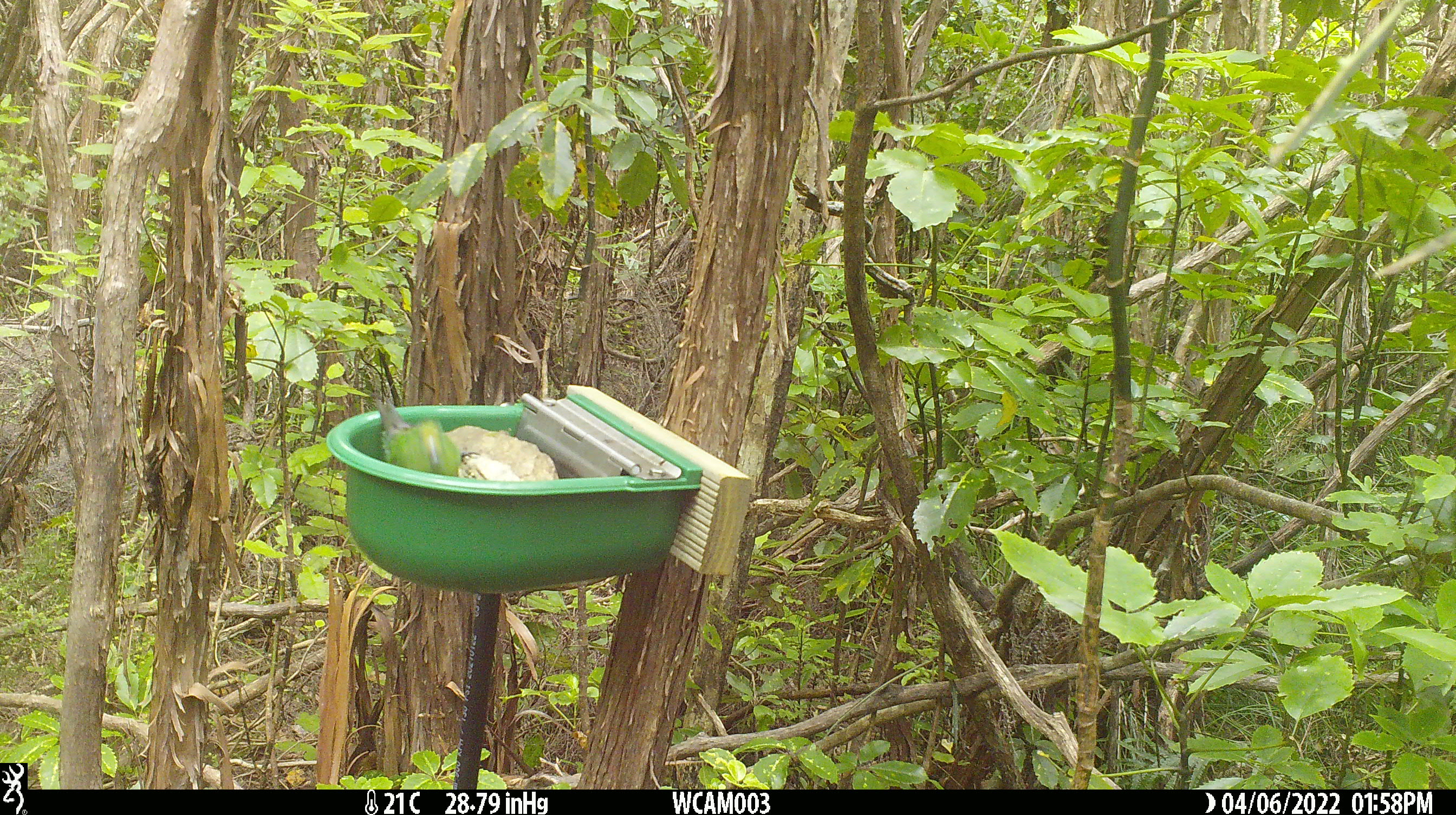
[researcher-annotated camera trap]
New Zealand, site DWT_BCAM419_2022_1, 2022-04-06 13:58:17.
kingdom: Animalia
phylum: Chordata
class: Aves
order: Psittaciformes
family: Psittaculidae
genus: Cyanoramphus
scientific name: Cyanoramphus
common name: parakeet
Parakeet (Cyanoramphus).